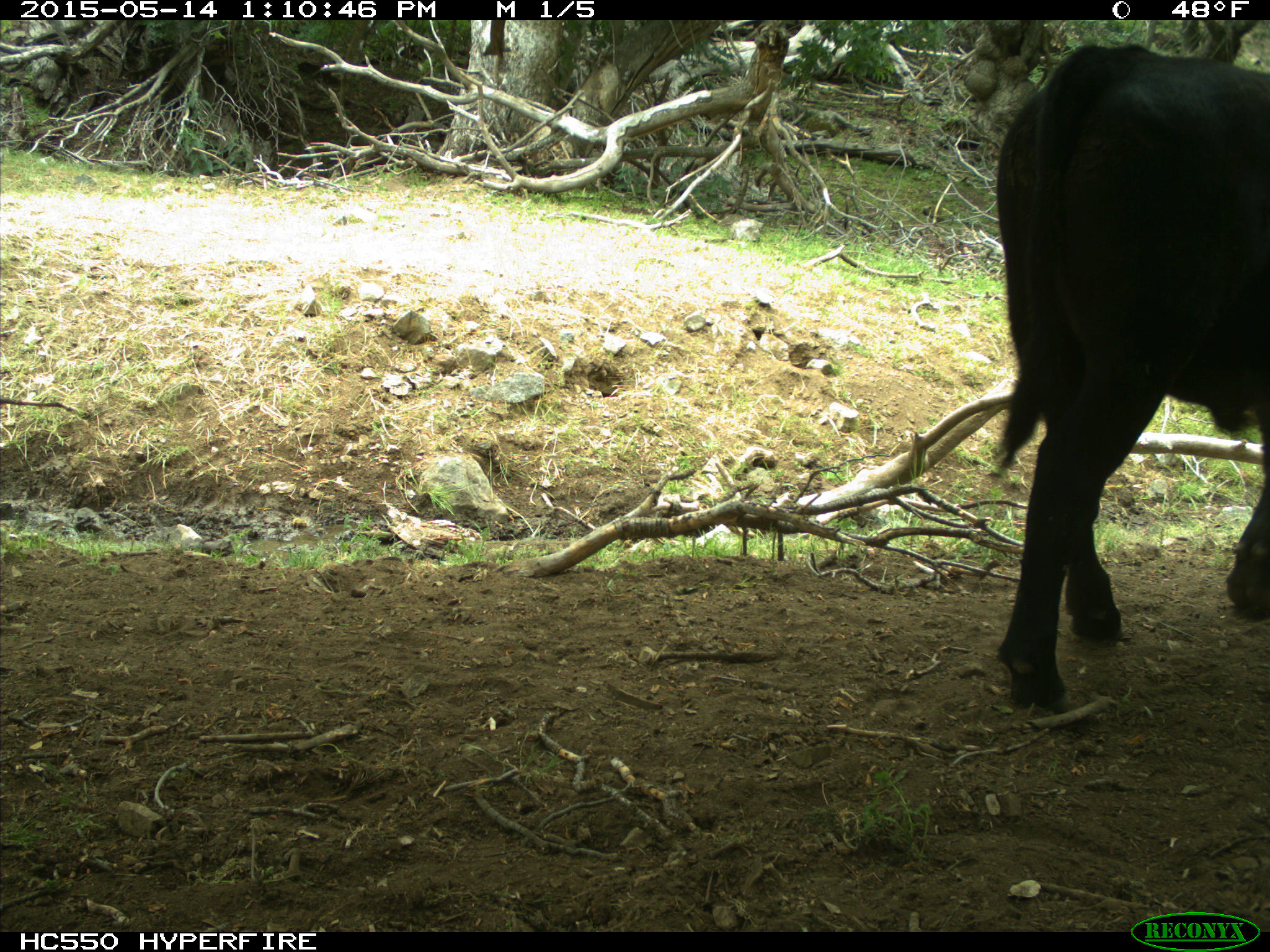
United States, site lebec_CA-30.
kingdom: Animalia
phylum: Chordata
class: Mammalia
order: Artiodactyla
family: Bovidae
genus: Bos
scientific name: Bos taurus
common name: domestic cow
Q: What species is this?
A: Bos taurus (domestic cow).